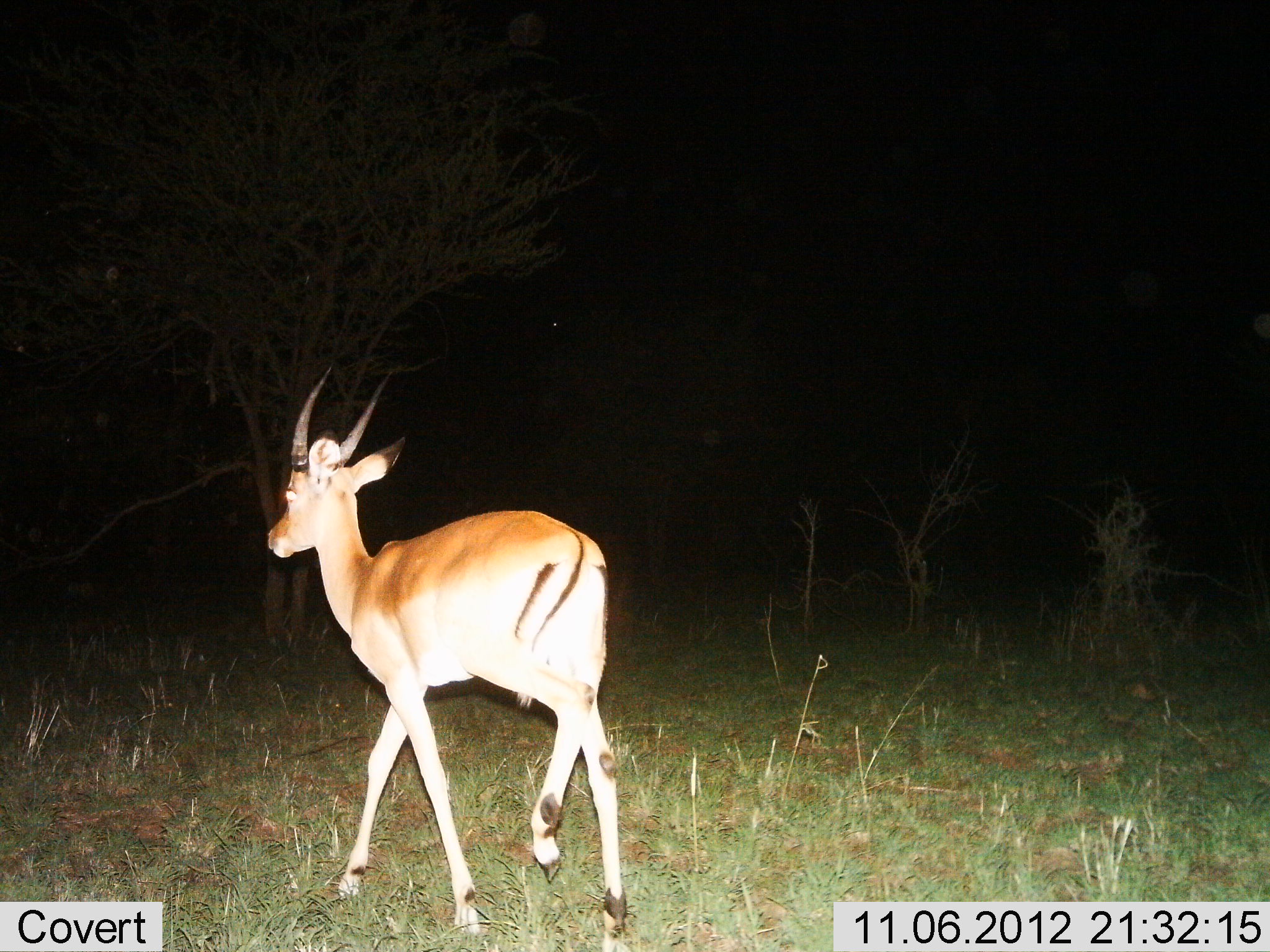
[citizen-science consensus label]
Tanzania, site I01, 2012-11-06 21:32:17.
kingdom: Animalia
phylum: Chordata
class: Mammalia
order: Artiodactyla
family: Bovidae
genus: Nanger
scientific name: Nanger granti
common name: grant's gazelle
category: gazellegrants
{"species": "gazellegrants (grant's gazelle) (Nanger granti)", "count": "1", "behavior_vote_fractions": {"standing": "20%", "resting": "0%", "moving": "80%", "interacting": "0%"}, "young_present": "0%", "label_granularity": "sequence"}